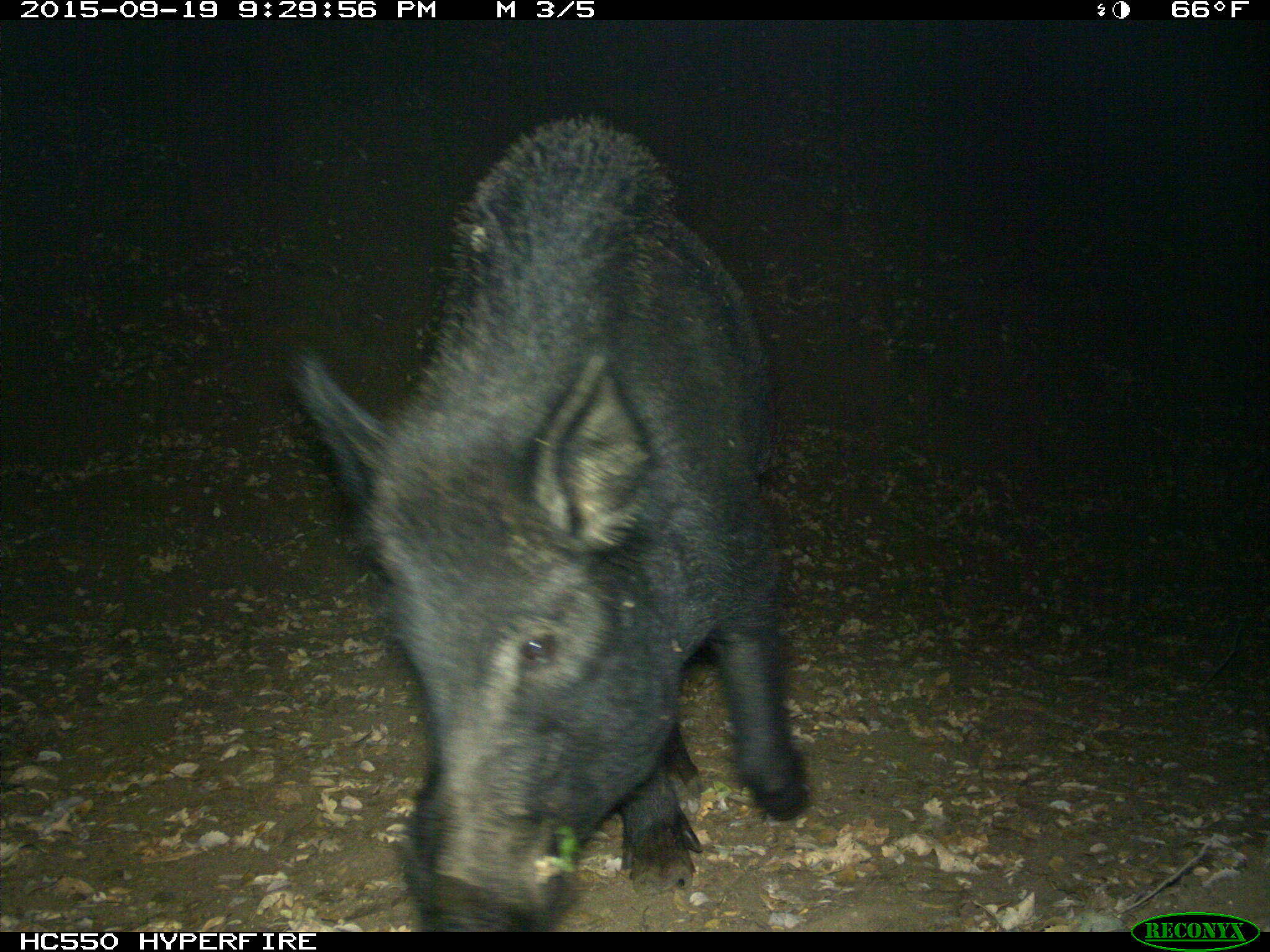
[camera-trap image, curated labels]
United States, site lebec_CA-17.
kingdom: Animalia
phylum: Chordata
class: Mammalia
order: Artiodactyla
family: Suidae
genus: Sus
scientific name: Sus scrofa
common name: wild boar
Sus scrofa (wild boar).